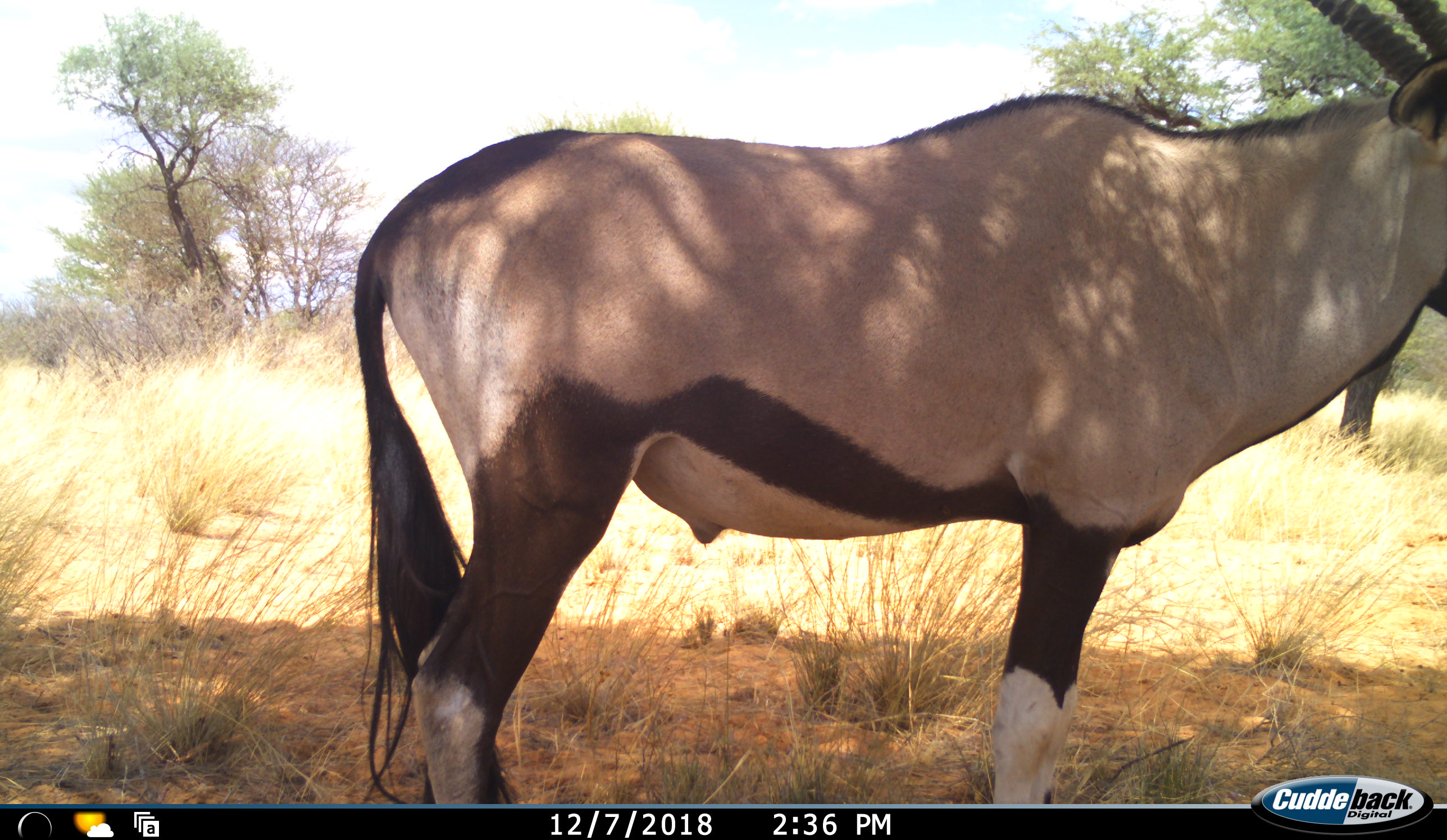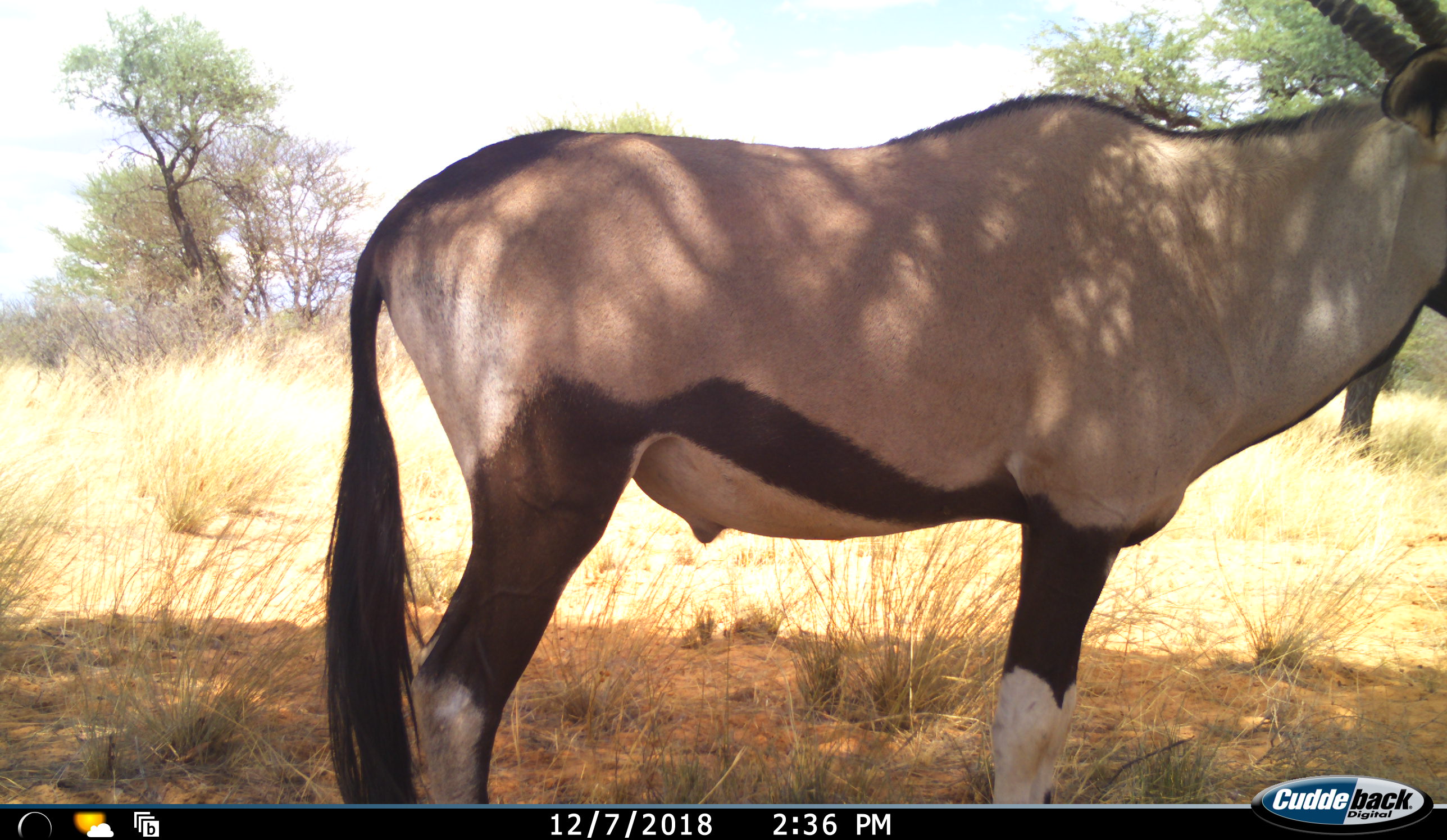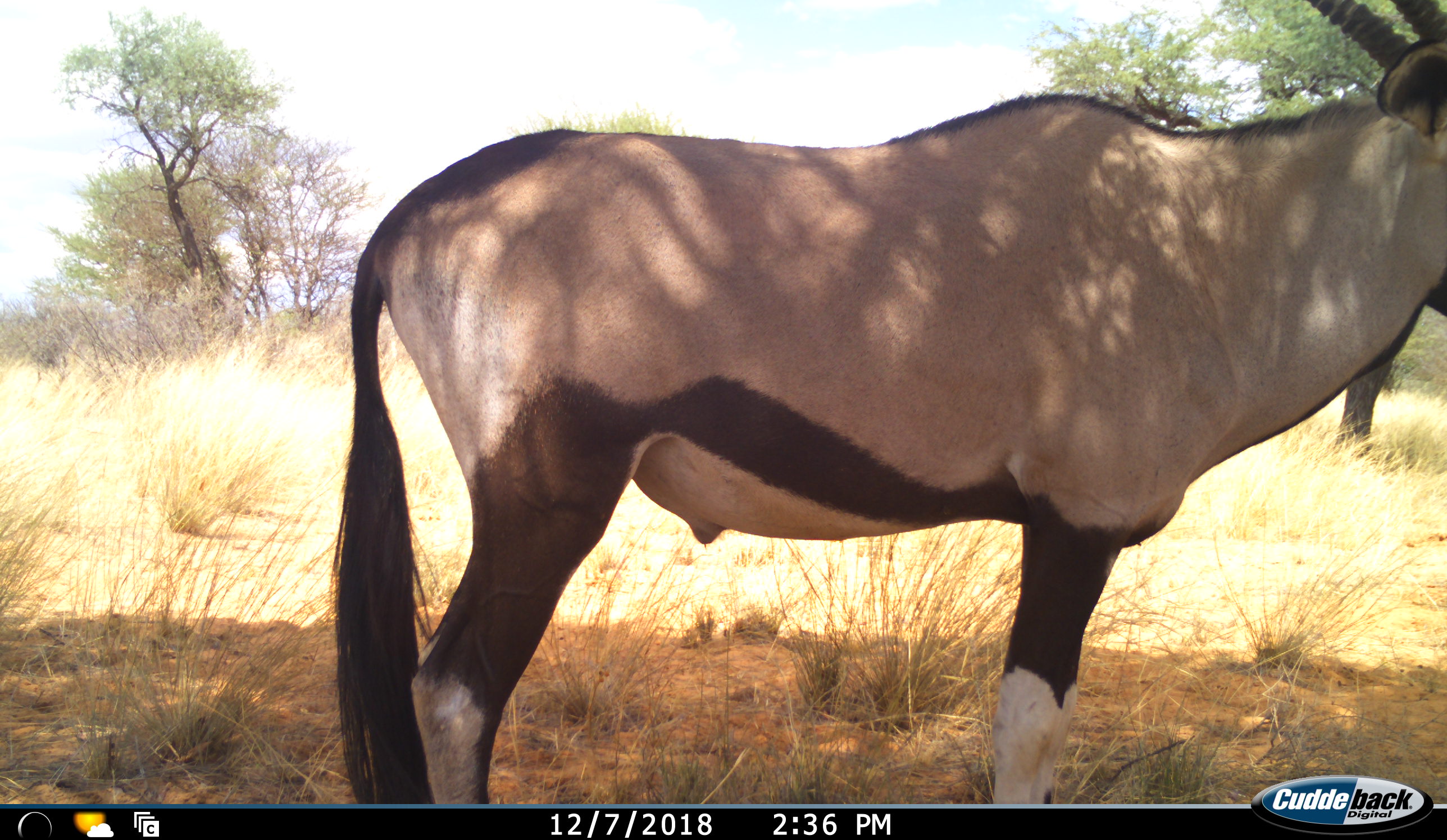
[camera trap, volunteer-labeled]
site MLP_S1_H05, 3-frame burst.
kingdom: Animalia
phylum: Chordata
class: Mammalia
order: Artiodactyla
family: Bovidae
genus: Oryx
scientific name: Oryx gazella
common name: gemsbok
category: oryx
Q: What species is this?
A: Oryx (gemsbok) (Oryx gazella).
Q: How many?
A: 1.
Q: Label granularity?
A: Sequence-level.